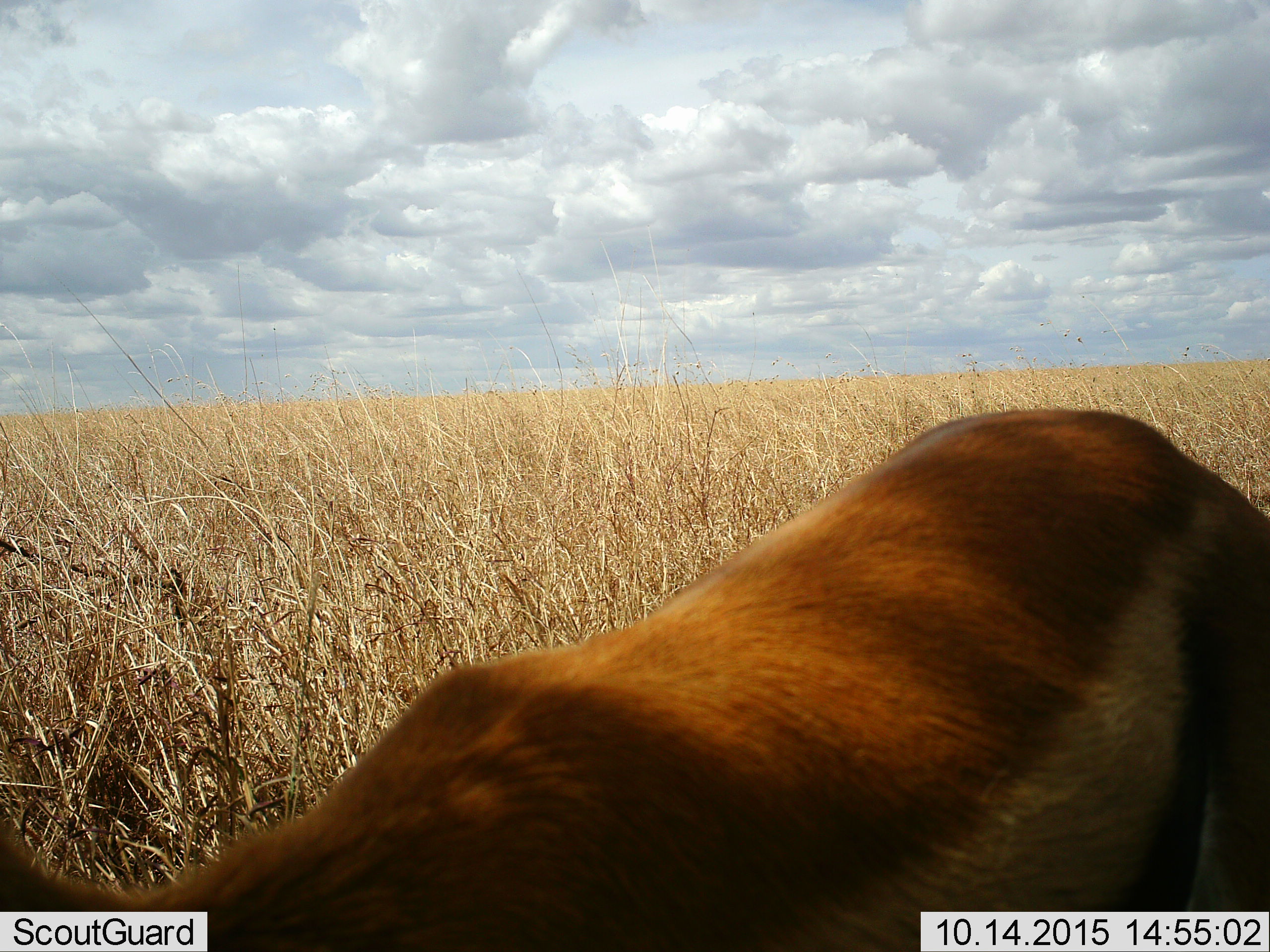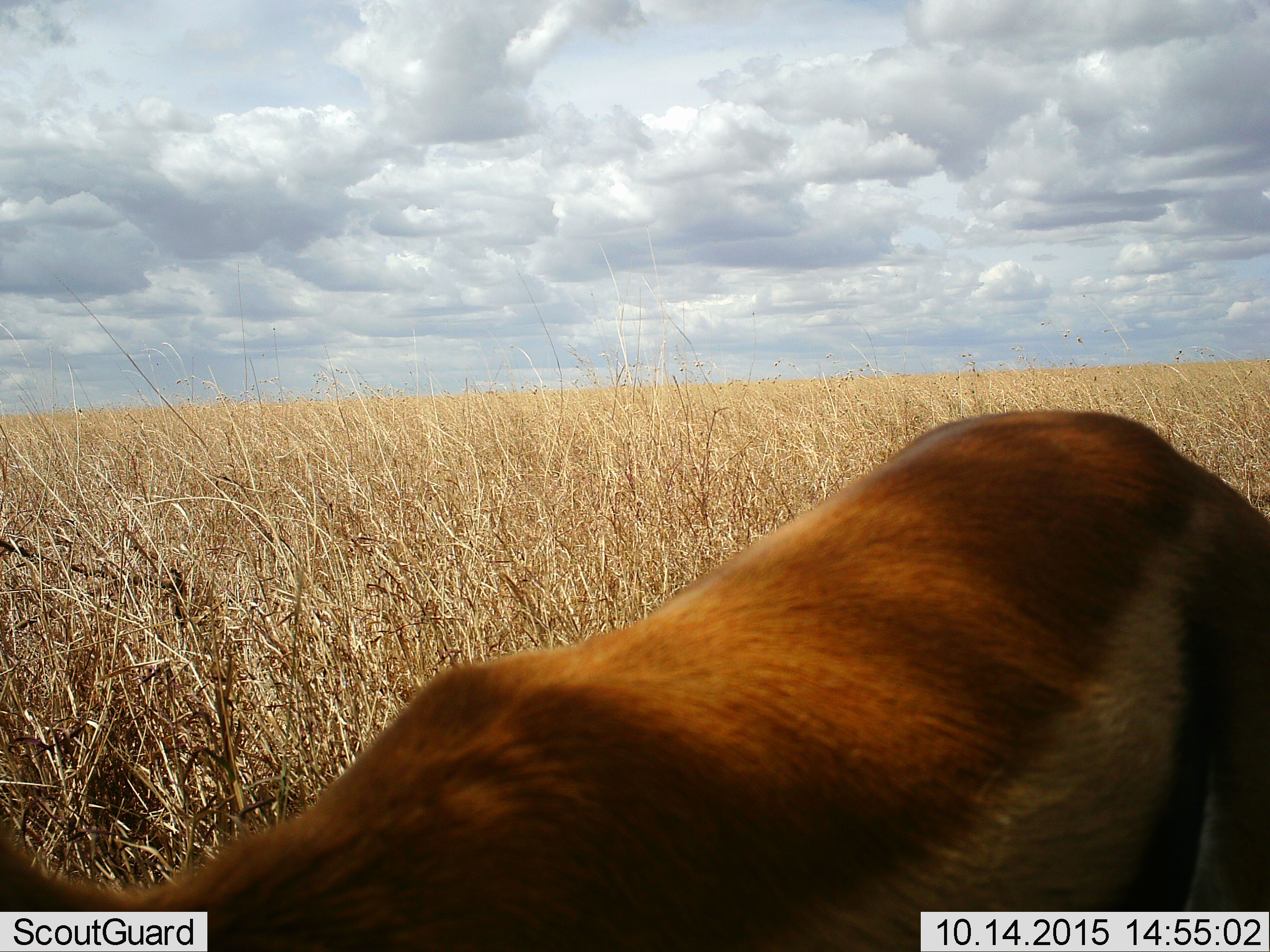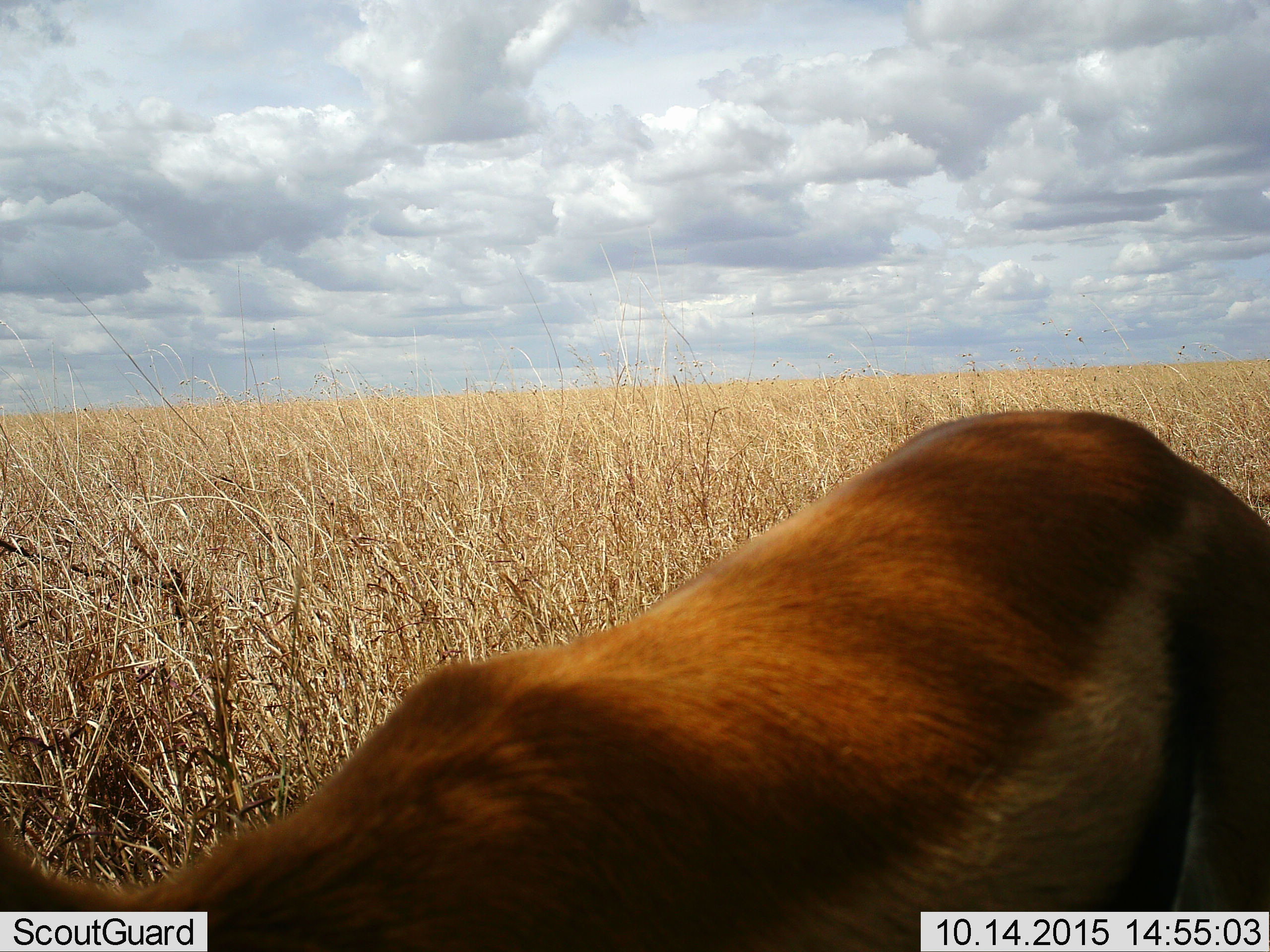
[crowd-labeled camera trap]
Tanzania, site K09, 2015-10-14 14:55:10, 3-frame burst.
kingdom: Animalia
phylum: Chordata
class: Mammalia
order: Artiodactyla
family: Bovidae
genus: Eudorcas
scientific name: Eudorcas thomsonii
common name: thomson's gazelle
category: gazellethomsons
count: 1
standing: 83%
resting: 0%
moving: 0%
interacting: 0%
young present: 0%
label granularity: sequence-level